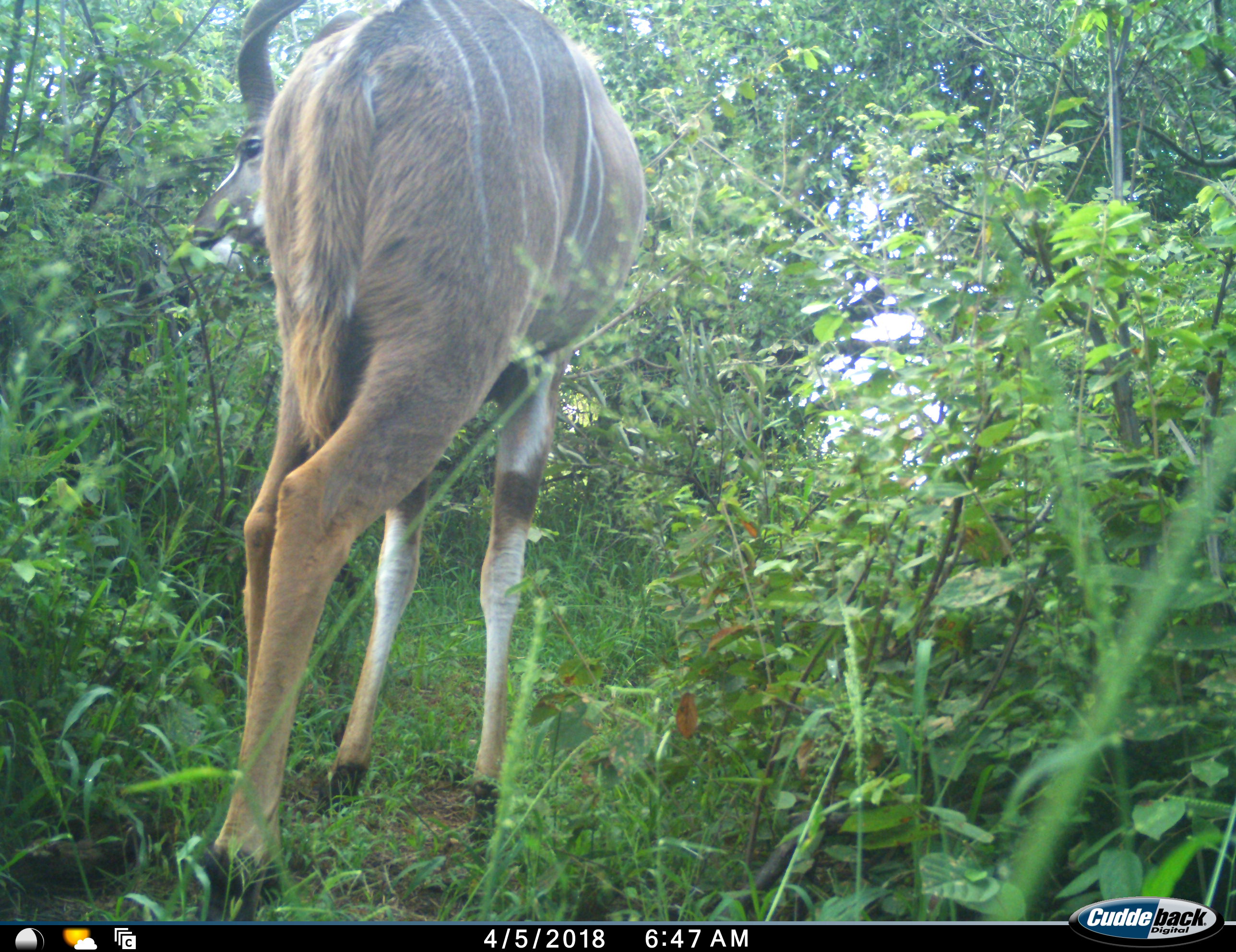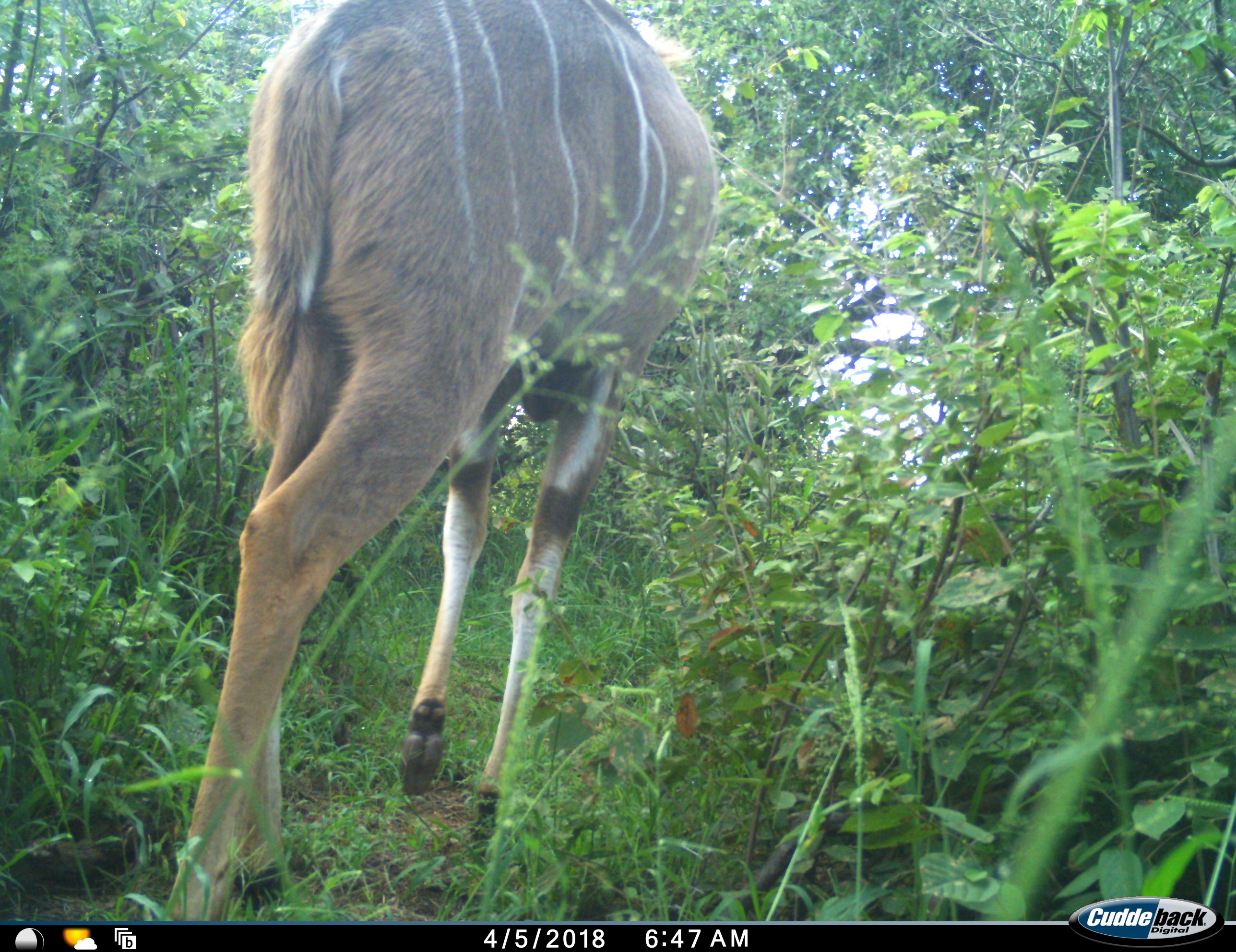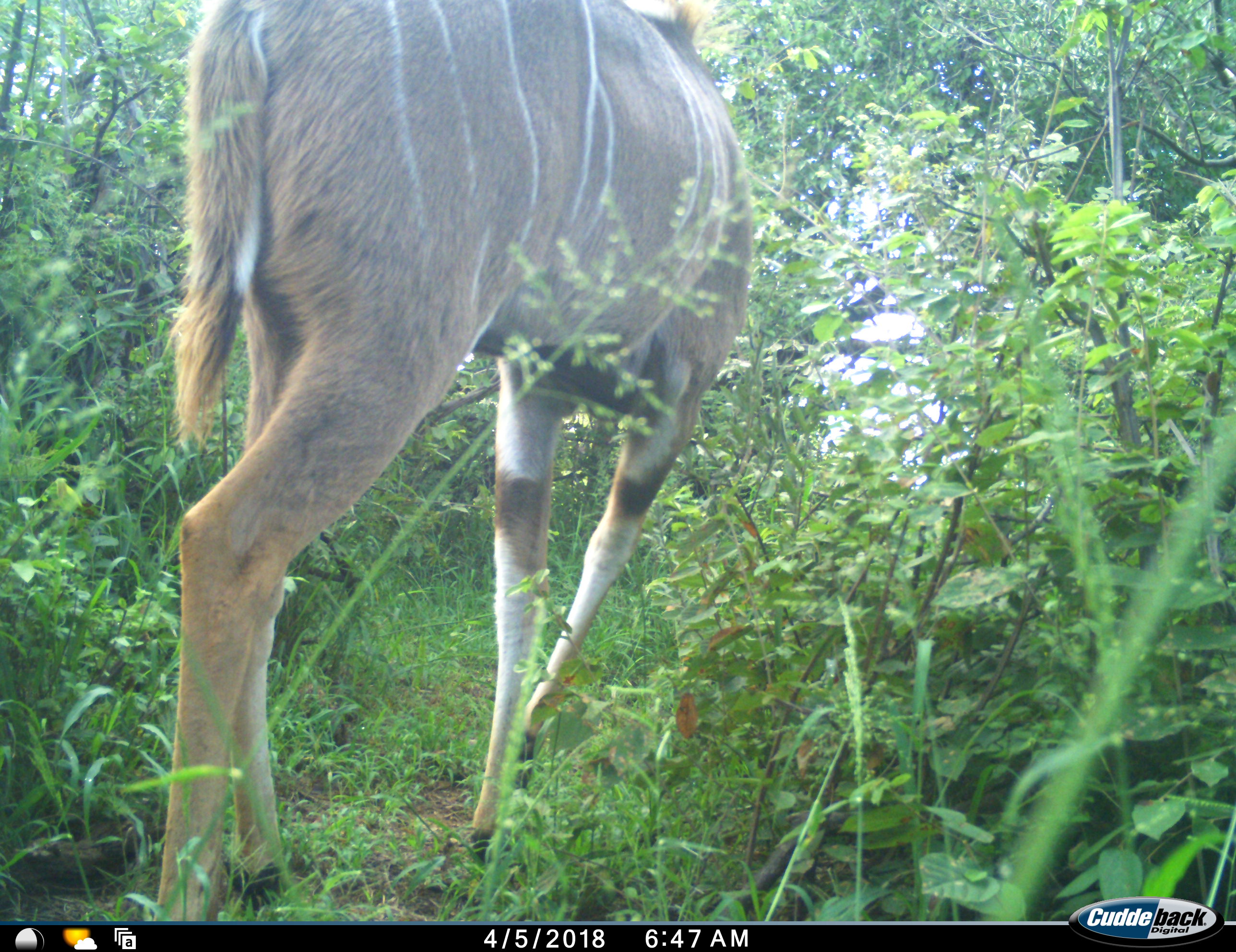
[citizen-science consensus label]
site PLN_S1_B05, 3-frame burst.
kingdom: Animalia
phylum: Chordata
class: Mammalia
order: Artiodactyla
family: Bovidae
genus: Tragelaphus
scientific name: Tragelaphus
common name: kudu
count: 1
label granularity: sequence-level